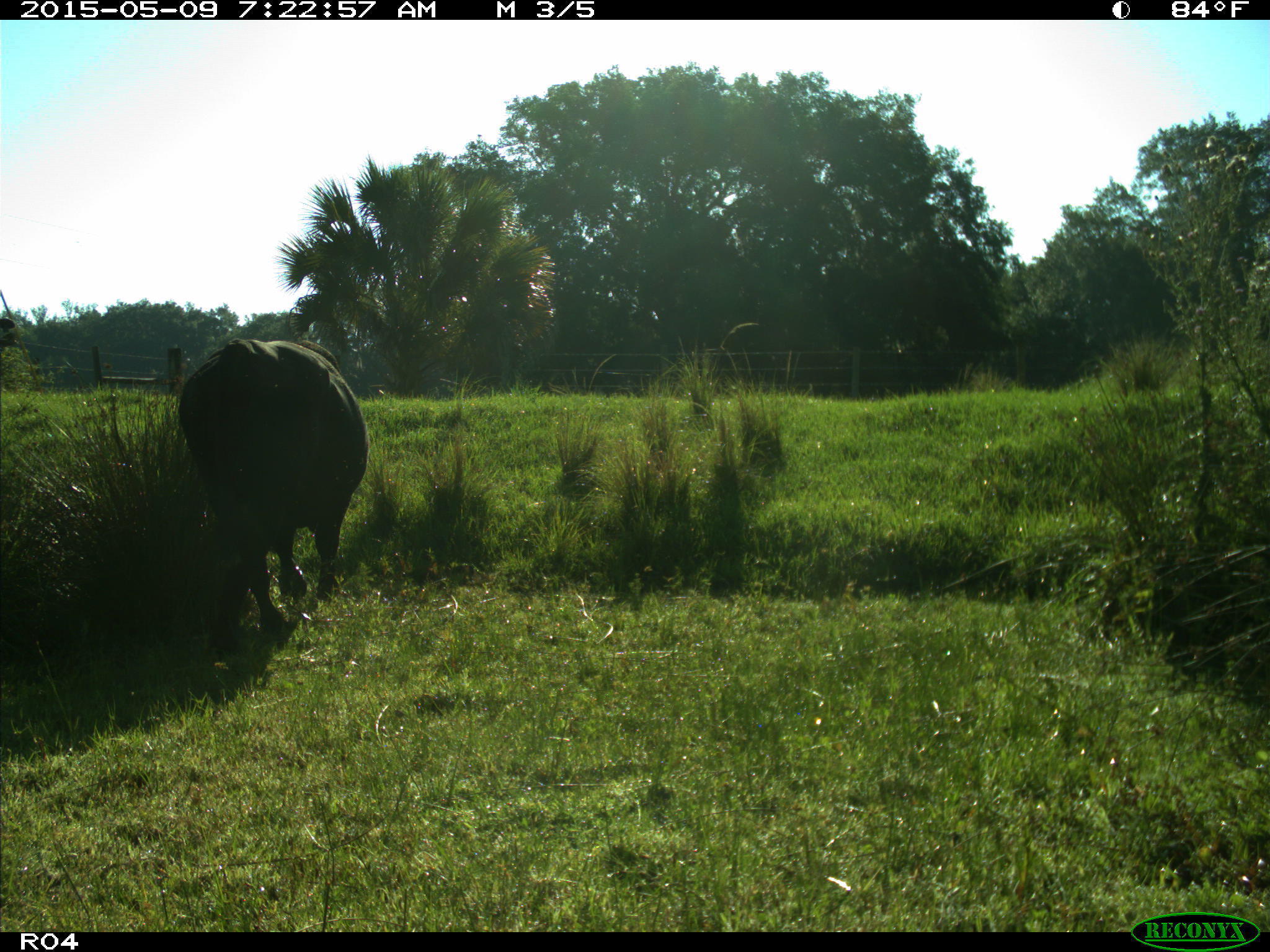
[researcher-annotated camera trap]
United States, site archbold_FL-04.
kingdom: Animalia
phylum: Chordata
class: Mammalia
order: Artiodactyla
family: Bovidae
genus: Bos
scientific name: Bos taurus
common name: domestic cow